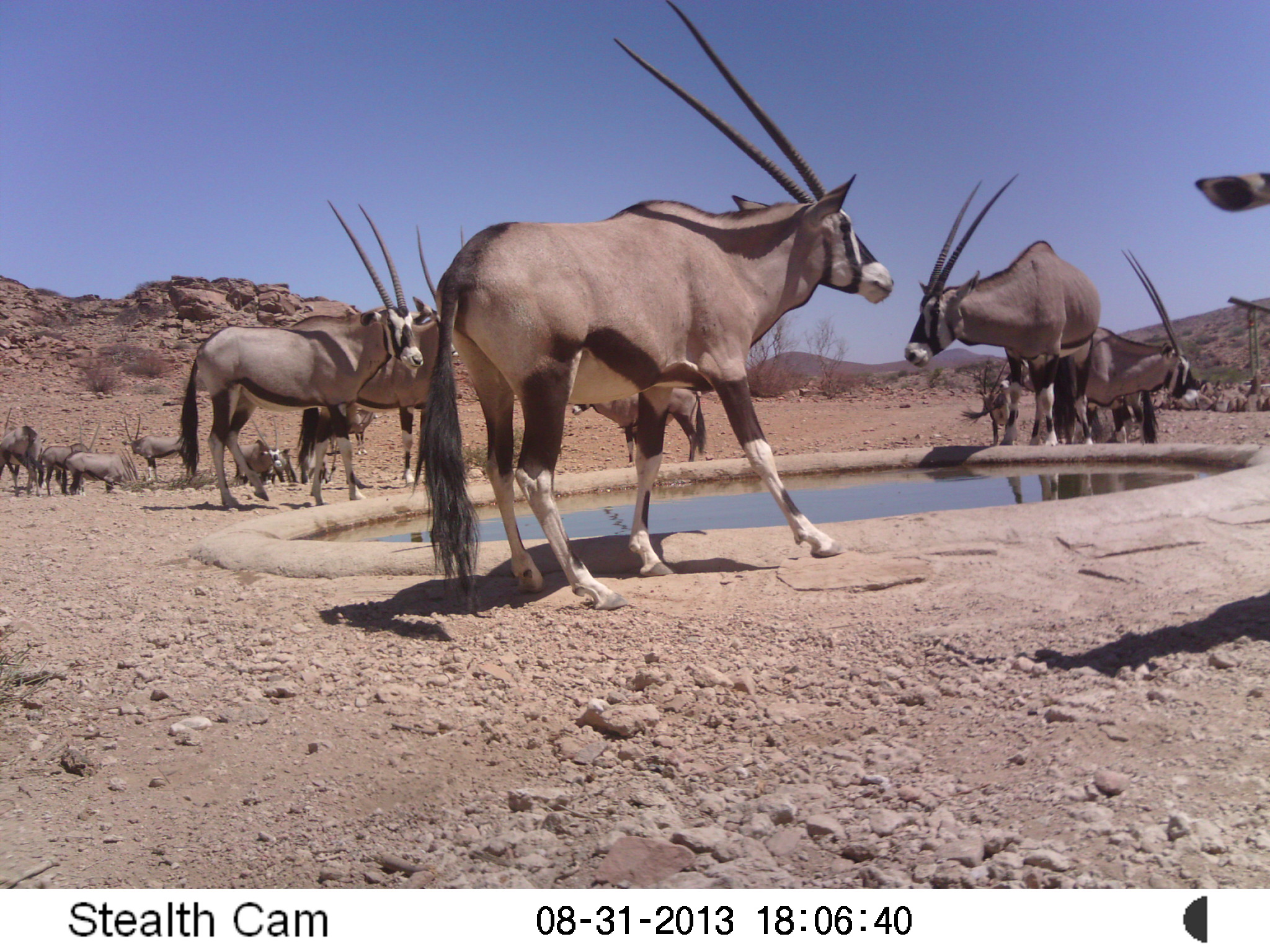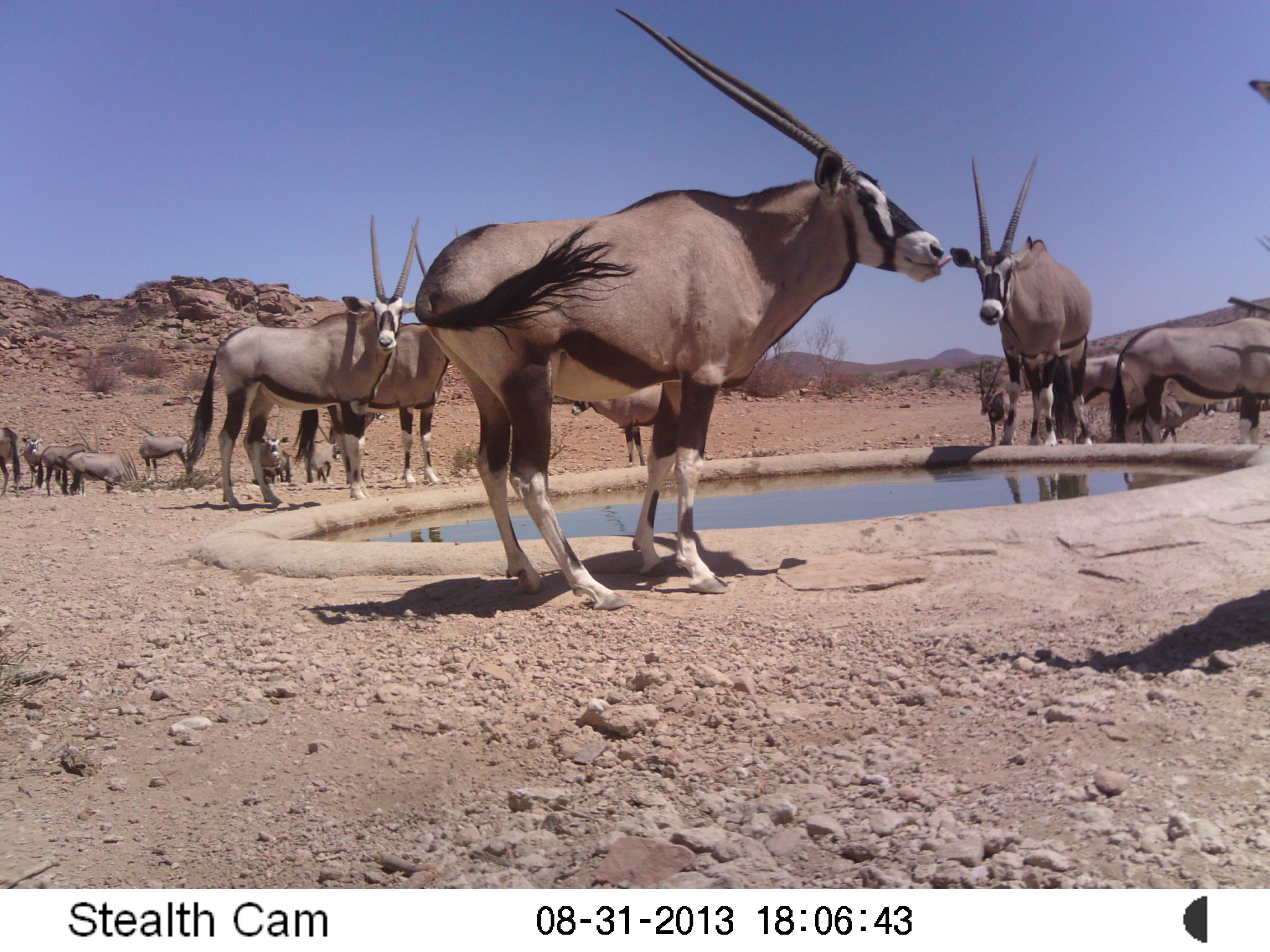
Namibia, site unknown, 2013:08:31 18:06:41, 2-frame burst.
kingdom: Animalia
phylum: Chordata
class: Mammalia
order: Artiodactyla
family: Bovidae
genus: Oryx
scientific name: Oryx gazella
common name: gemsbok